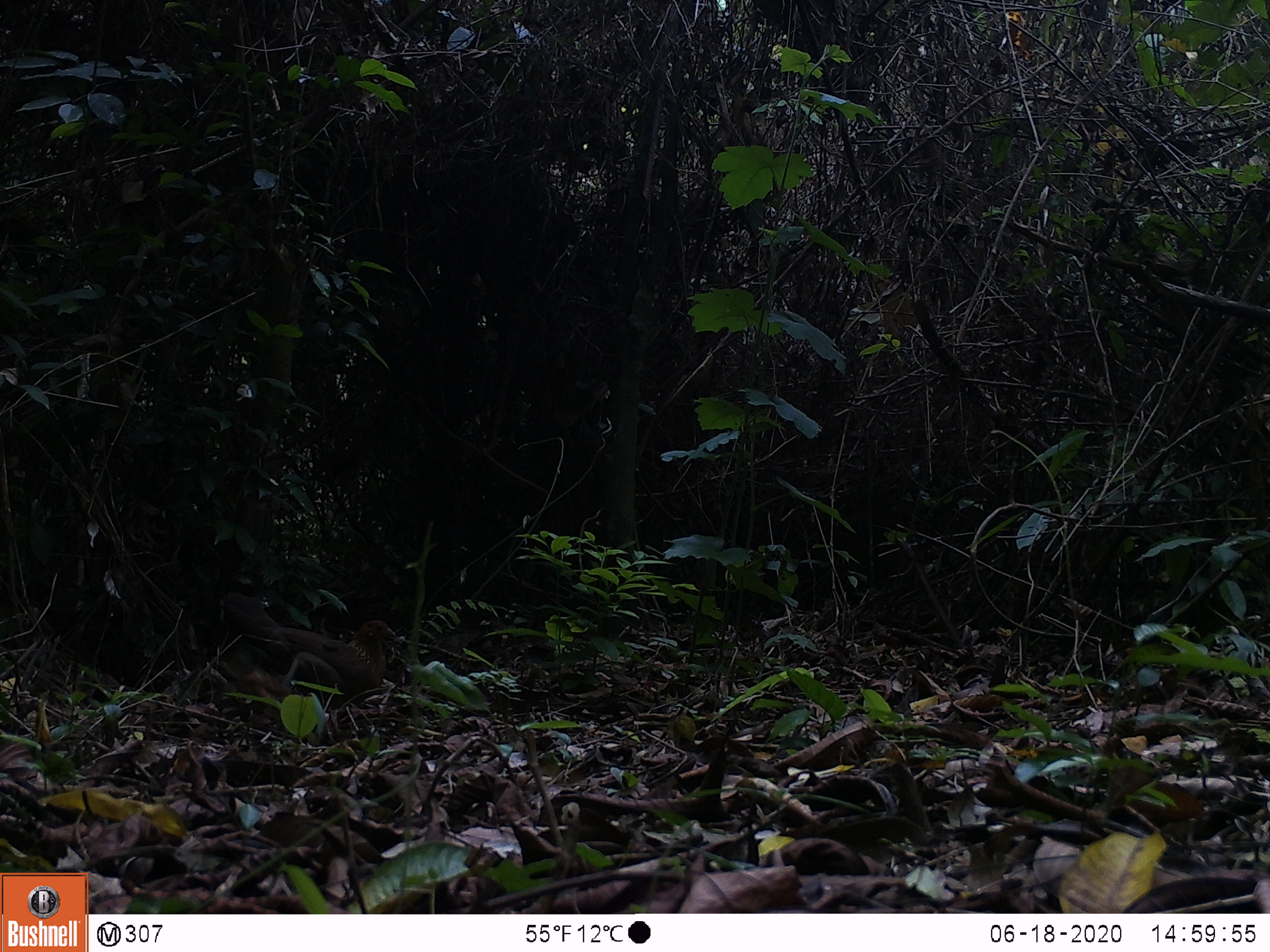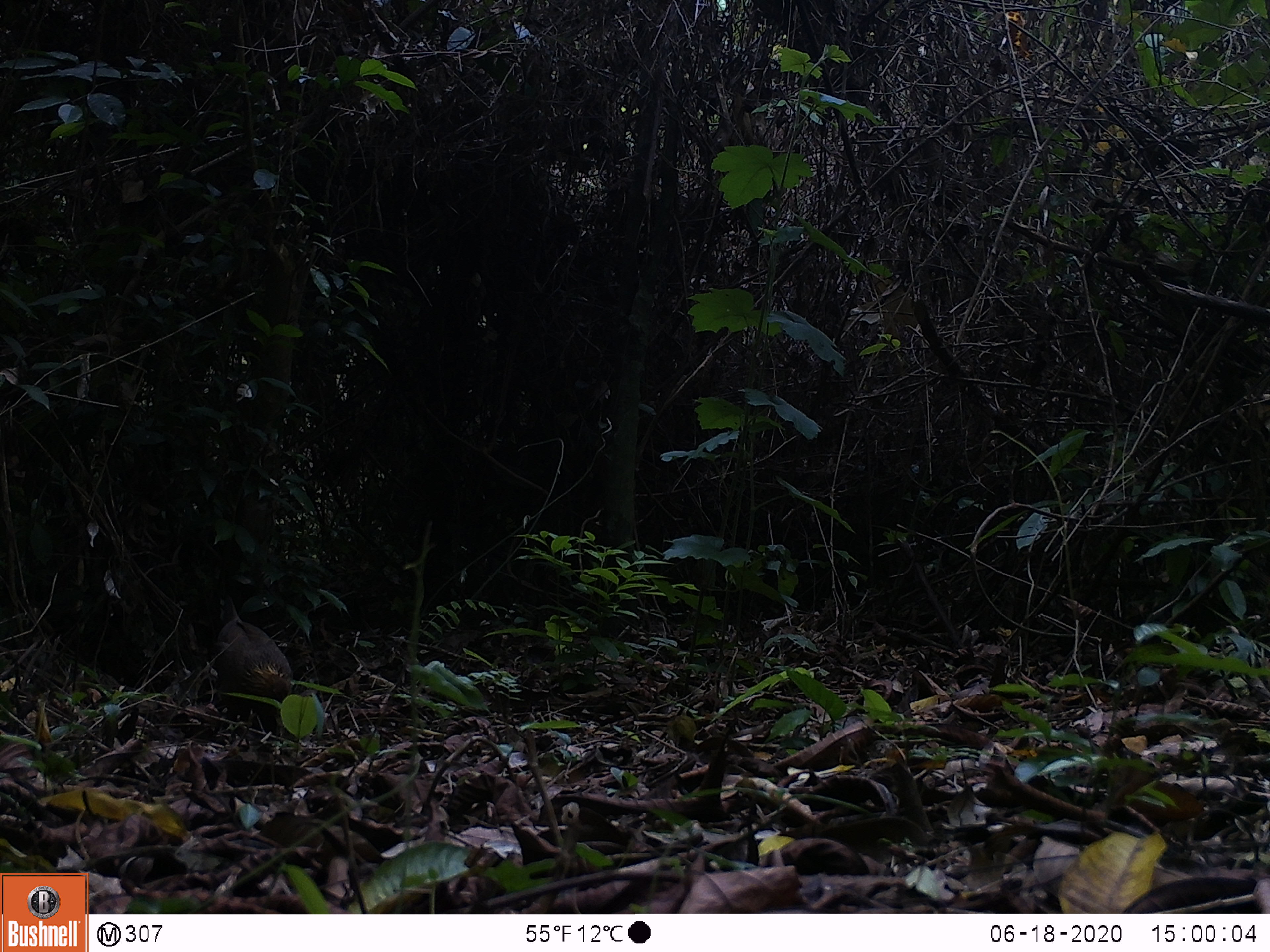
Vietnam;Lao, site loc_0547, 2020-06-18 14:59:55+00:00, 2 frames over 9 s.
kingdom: Animalia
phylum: Chordata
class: Aves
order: Galliformes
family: Phasianidae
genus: Gallus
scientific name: Gallus gallus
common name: red junglefowl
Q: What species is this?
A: Red junglefowl (Gallus gallus).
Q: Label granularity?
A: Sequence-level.